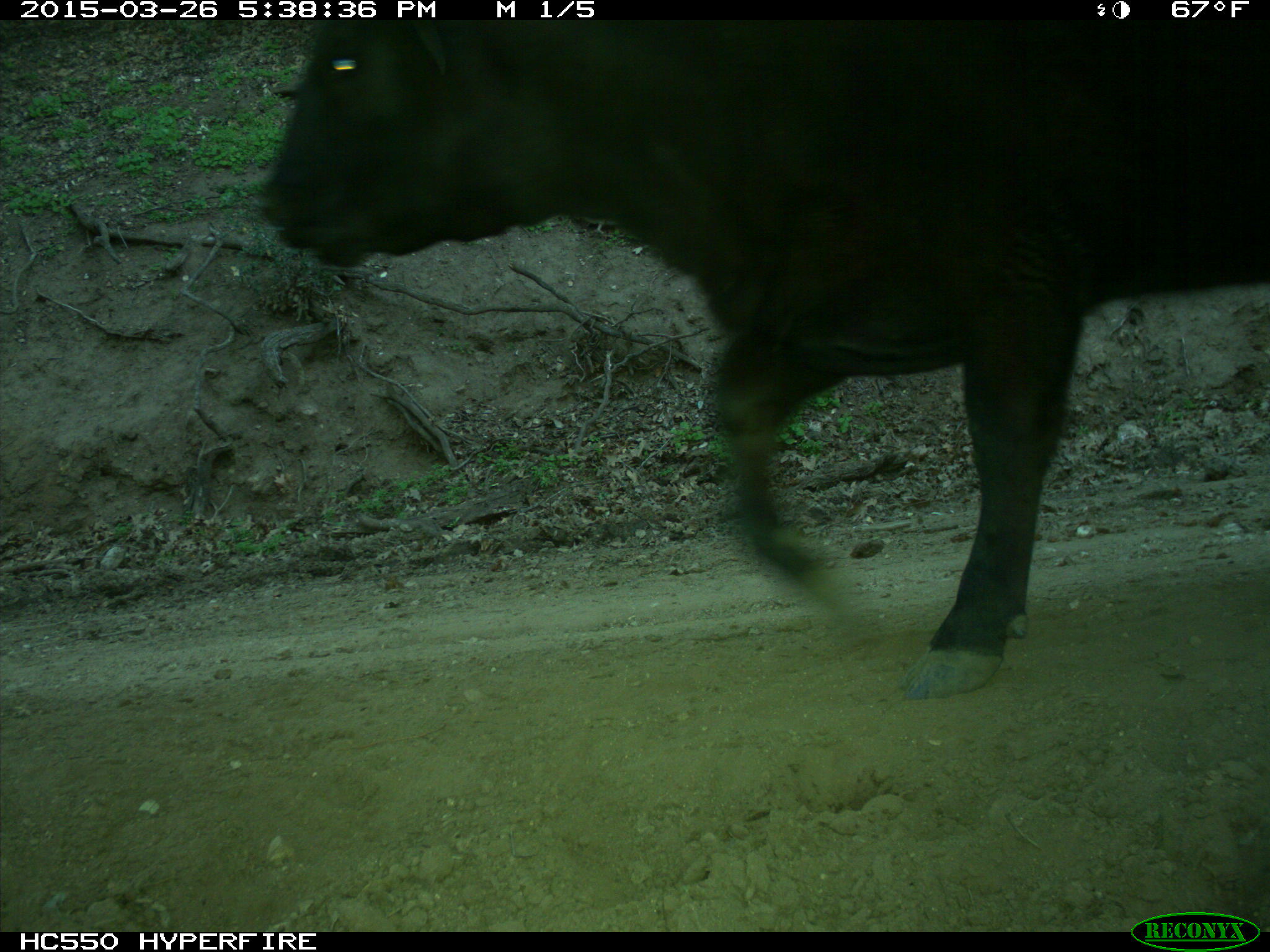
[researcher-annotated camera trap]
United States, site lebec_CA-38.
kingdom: Animalia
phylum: Chordata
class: Mammalia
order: Artiodactyla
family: Bovidae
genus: Bos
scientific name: Bos taurus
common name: domestic cow